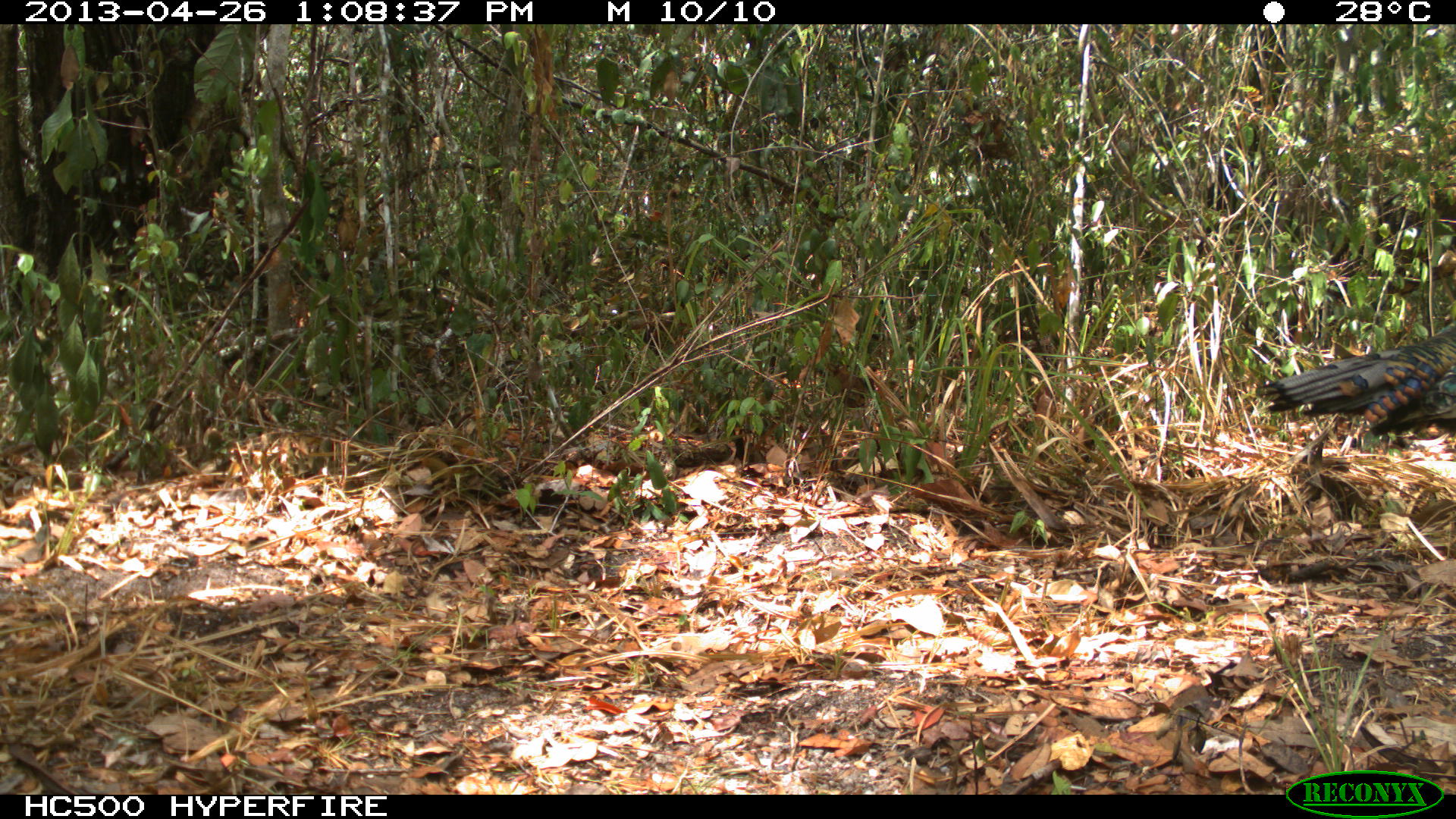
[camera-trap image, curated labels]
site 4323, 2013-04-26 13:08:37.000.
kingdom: Animalia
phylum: Chordata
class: Aves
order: Galliformes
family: Phasianidae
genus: Meleagris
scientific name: Meleagris ocellata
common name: ocellated turkey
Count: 1.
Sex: male.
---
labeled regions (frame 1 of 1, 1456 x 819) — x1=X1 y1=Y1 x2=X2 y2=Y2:
meleagris ocellata: x1=1255 y1=315 x2=1456 y2=459